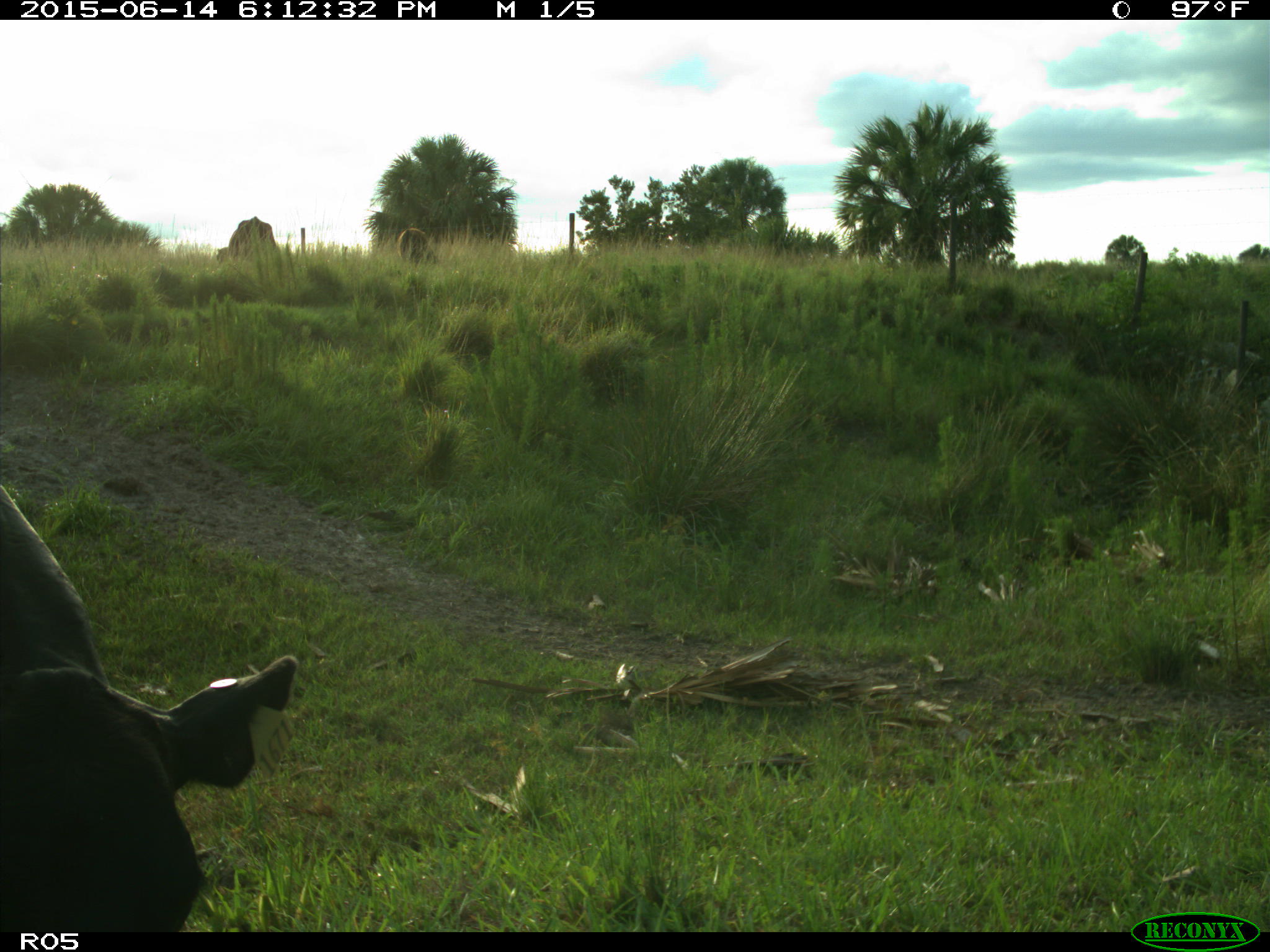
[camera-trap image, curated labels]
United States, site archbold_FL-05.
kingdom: Animalia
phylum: Chordata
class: Mammalia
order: Artiodactyla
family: Bovidae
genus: Bos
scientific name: Bos taurus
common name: domestic cow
Bos taurus (domestic cow).